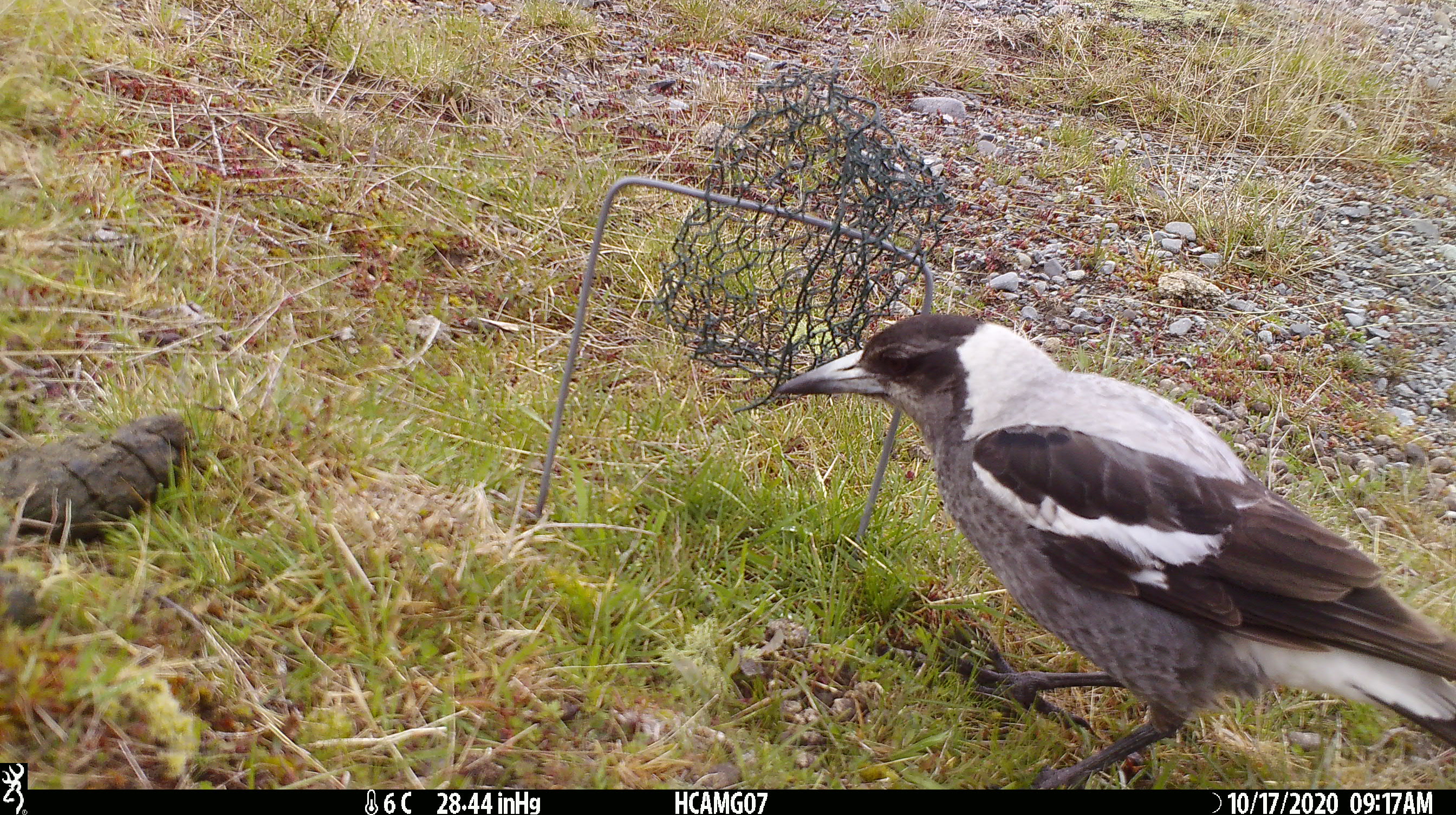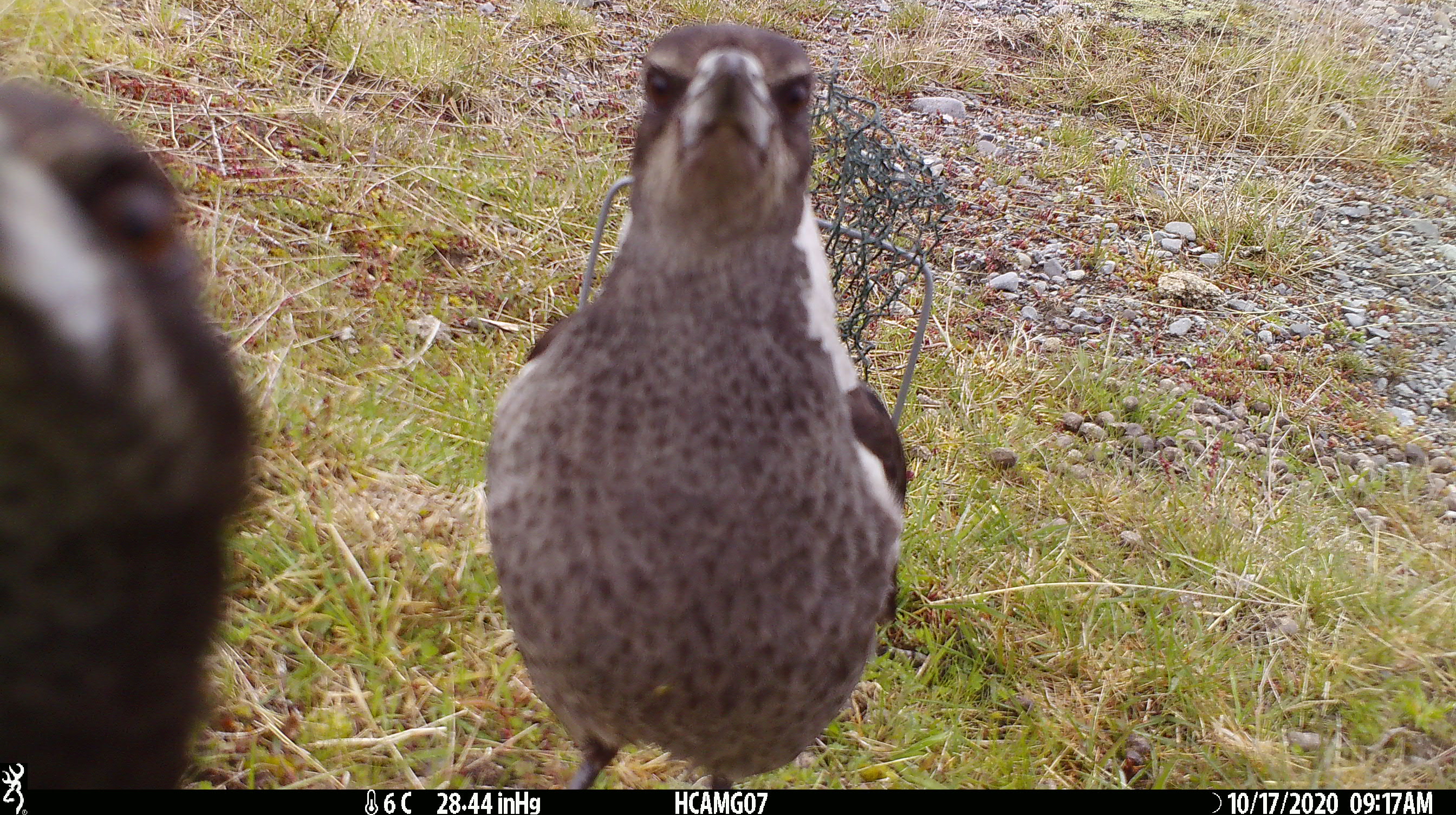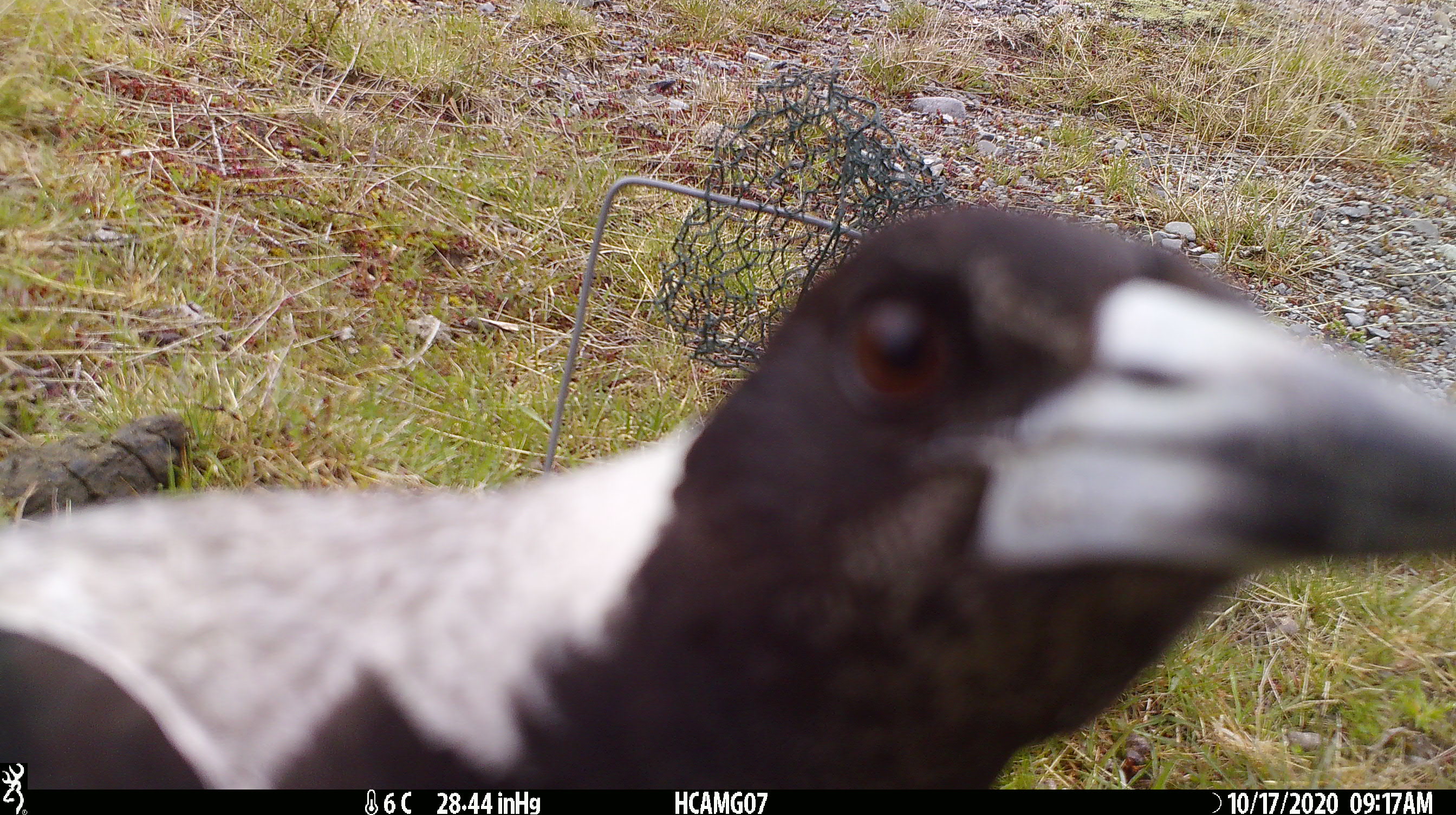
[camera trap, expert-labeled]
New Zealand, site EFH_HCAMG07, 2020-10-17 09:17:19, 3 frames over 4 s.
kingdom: Animalia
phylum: Chordata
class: Aves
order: Passeriformes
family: Artamidae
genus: Gymnorhina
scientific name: Gymnorhina tibicen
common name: australian magpie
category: magpie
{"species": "magpie (australian magpie) (Gymnorhina tibicen)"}